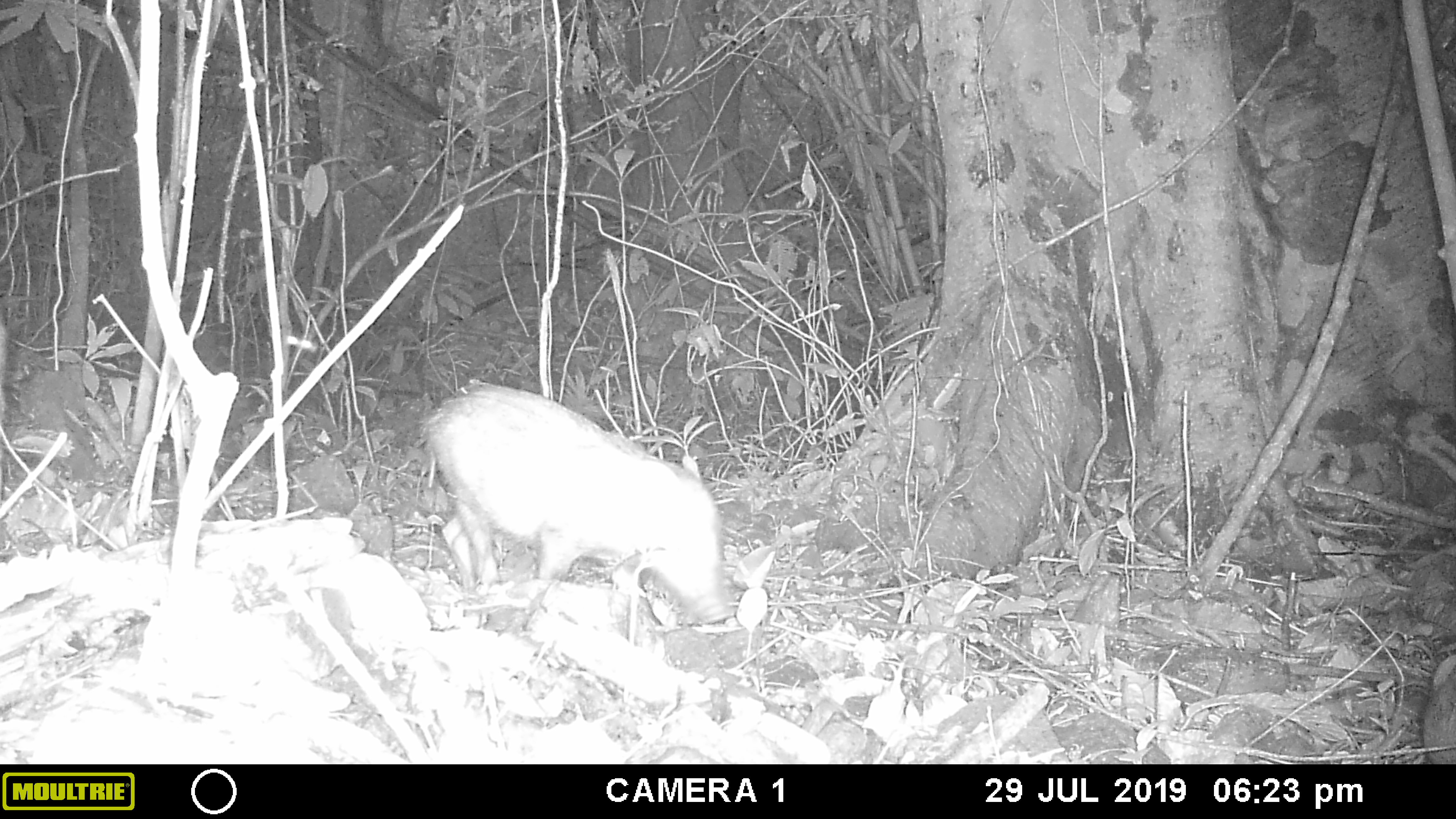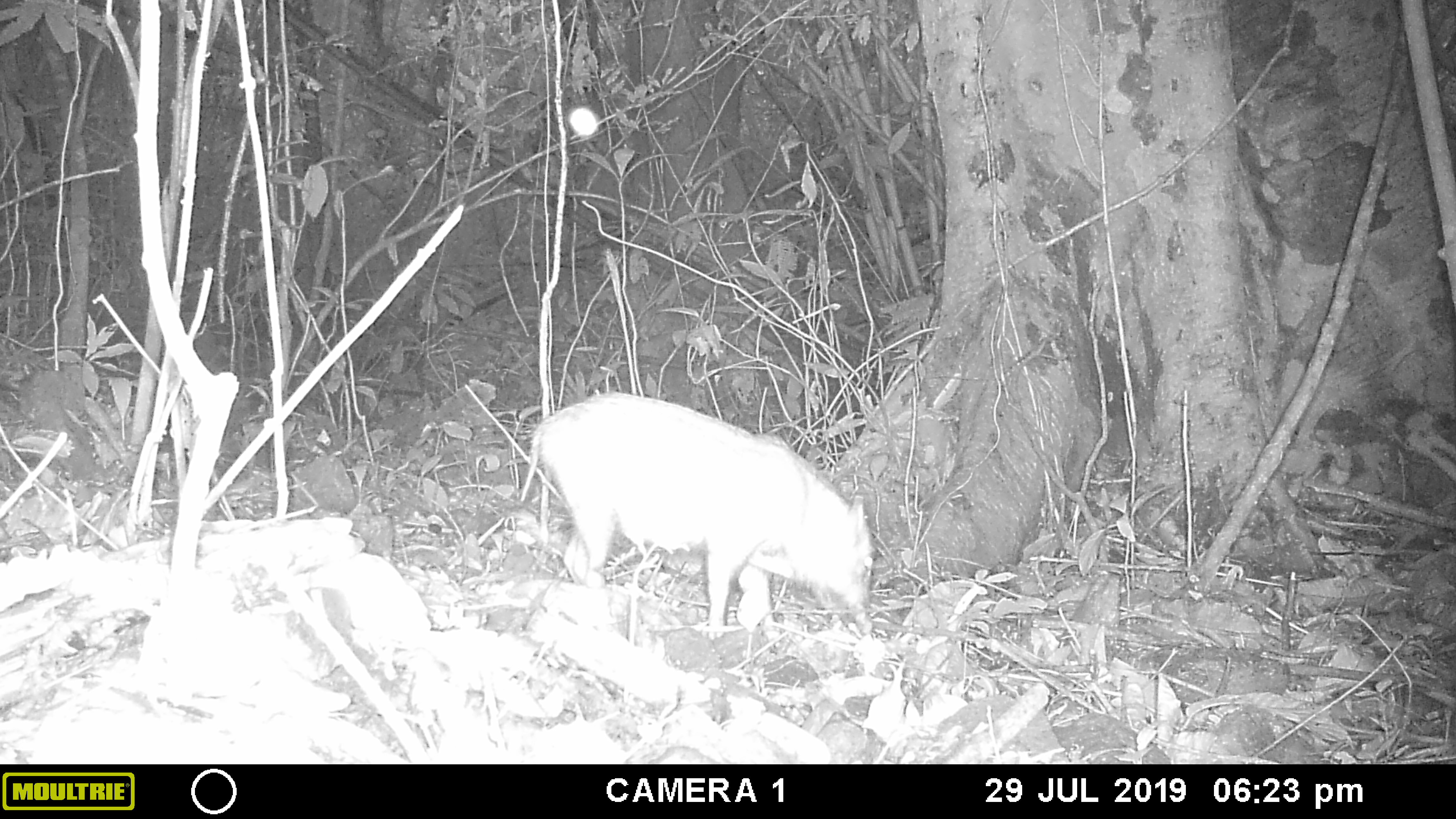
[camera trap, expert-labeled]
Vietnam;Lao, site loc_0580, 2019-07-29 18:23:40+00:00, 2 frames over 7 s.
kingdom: Animalia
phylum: Chordata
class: Mammalia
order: Artiodactyla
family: Suidae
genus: Sus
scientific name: Sus scrofa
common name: eurasian wild pig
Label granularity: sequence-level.